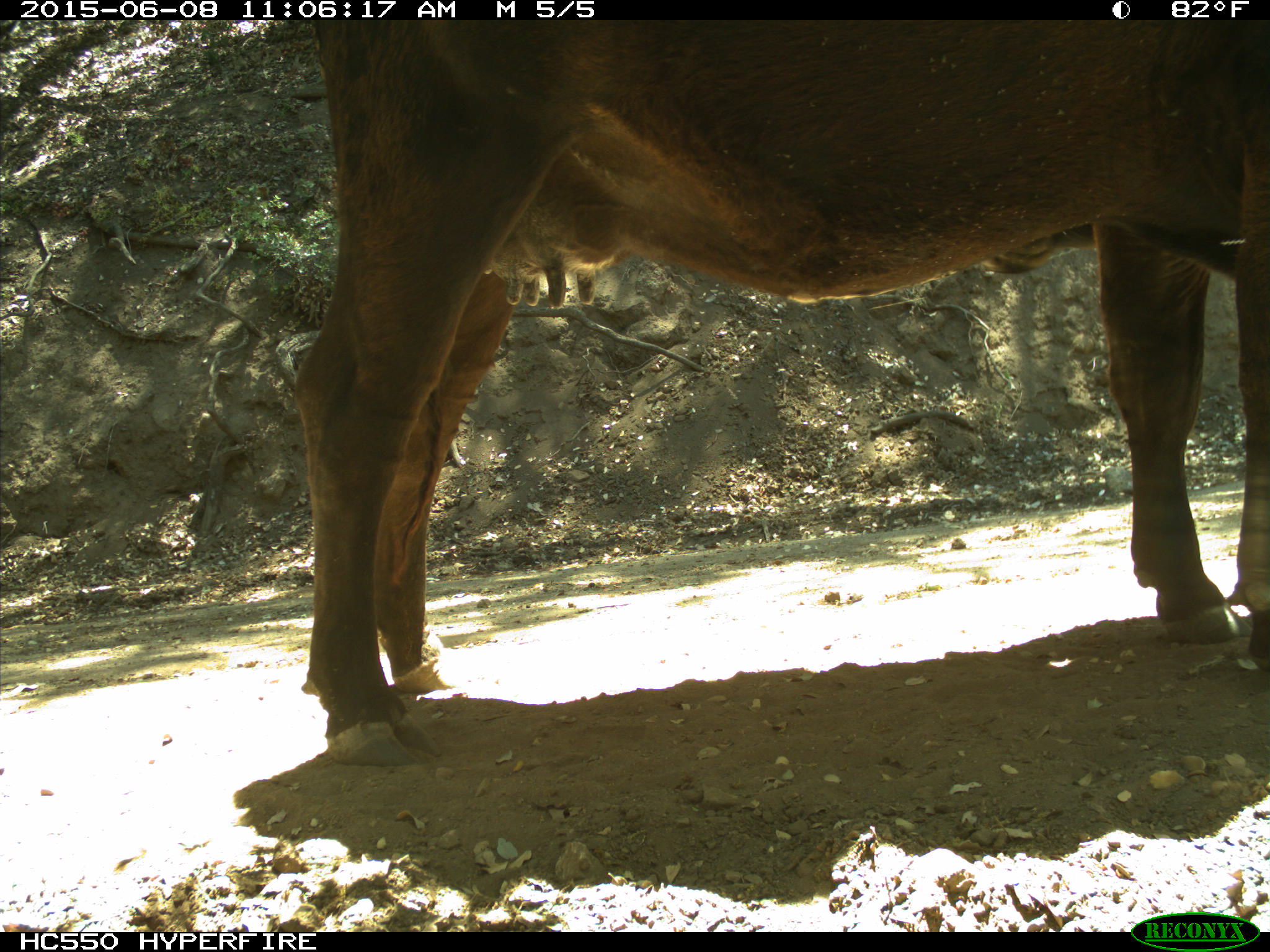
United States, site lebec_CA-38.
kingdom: Animalia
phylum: Chordata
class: Mammalia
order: Artiodactyla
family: Bovidae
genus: Bos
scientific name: Bos taurus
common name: domestic cow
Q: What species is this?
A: Bos taurus (domestic cow).